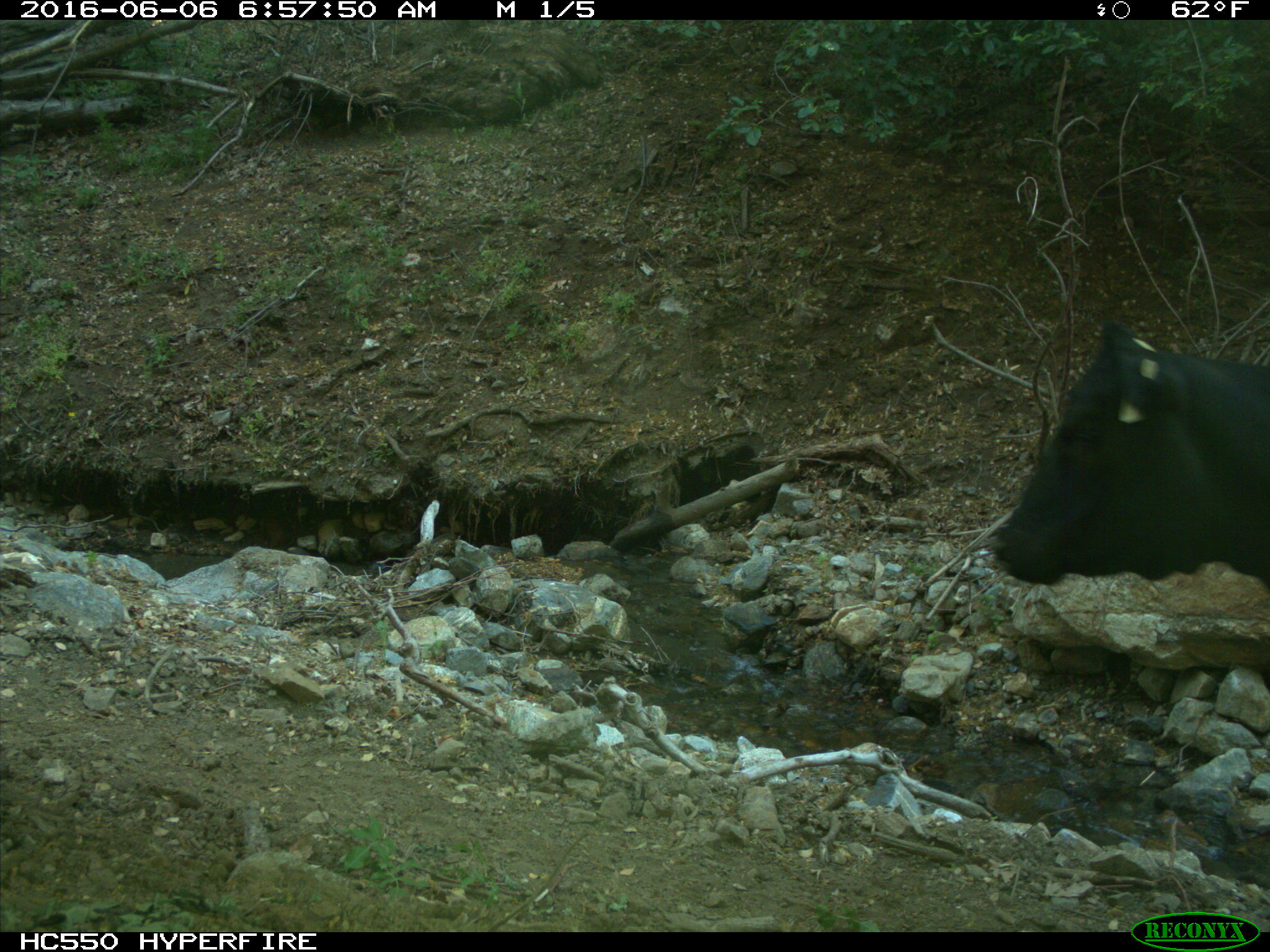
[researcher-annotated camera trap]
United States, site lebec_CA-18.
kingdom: Animalia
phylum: Chordata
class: Mammalia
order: Artiodactyla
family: Bovidae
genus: Bos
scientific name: Bos taurus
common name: domestic cow